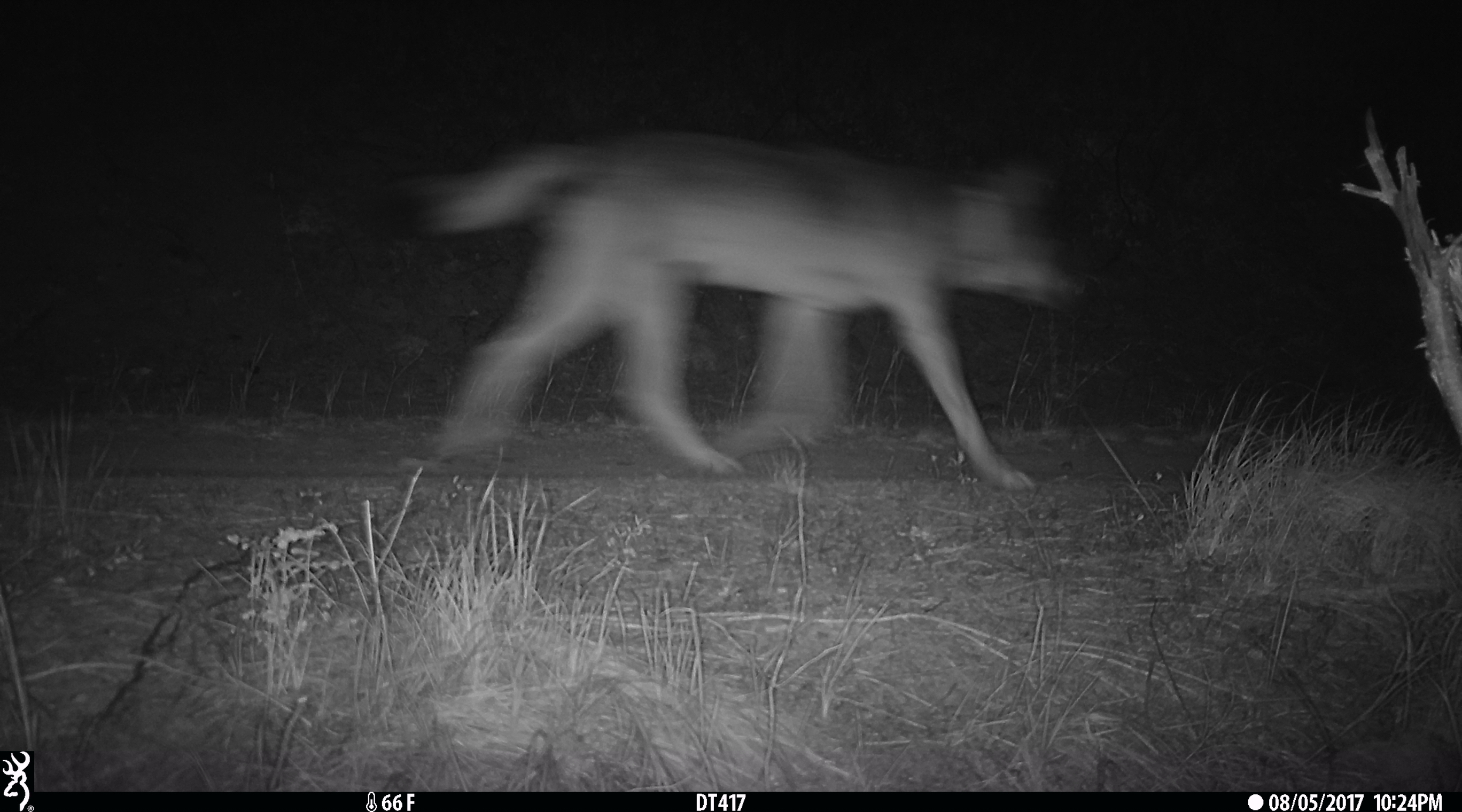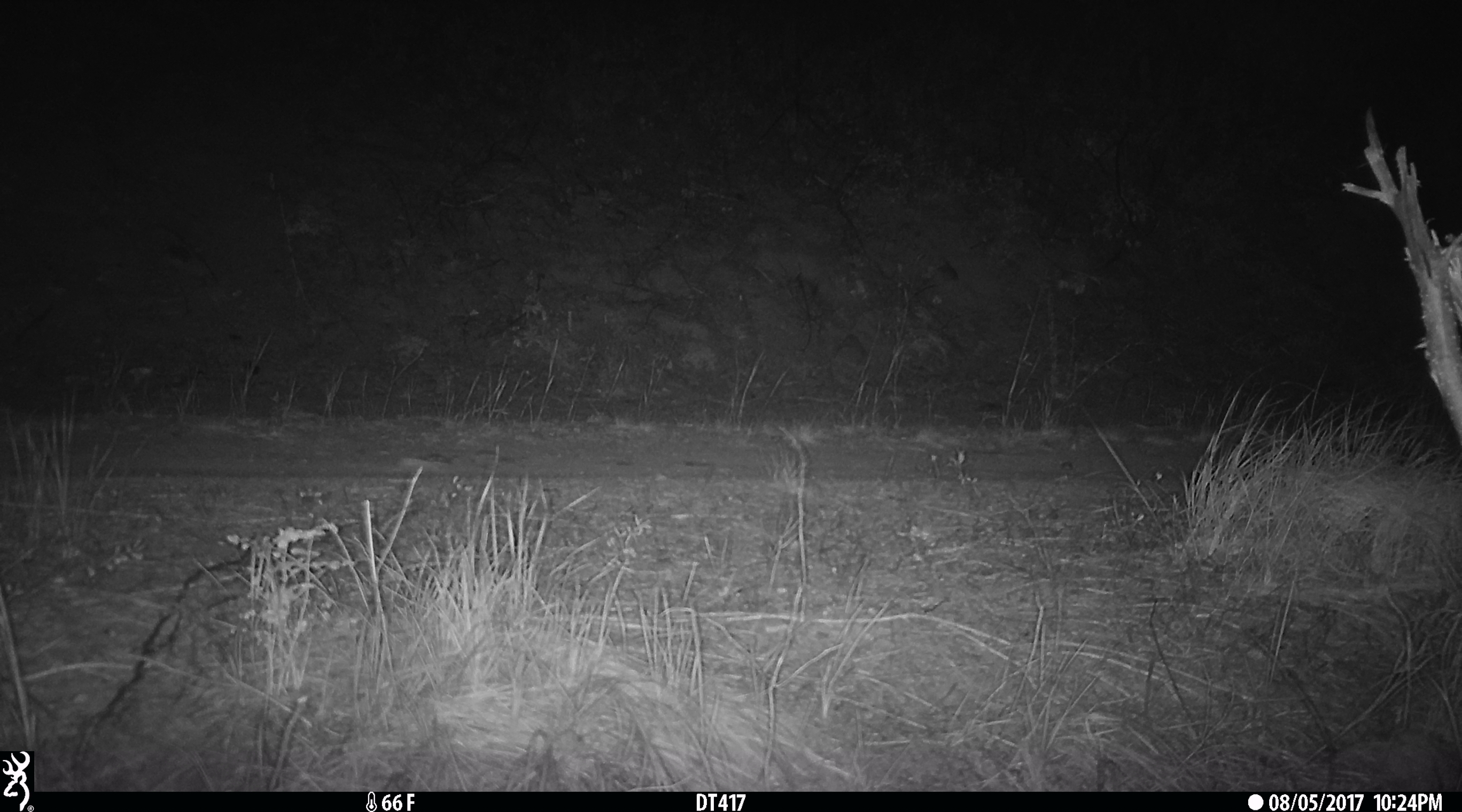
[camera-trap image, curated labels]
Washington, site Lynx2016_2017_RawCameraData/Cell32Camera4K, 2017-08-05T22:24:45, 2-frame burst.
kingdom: Animalia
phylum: Chordata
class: Mammalia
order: Carnivora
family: Canidae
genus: Canis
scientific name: Canis lupus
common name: gray wolf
Canis lupus (gray wolf). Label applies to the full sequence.